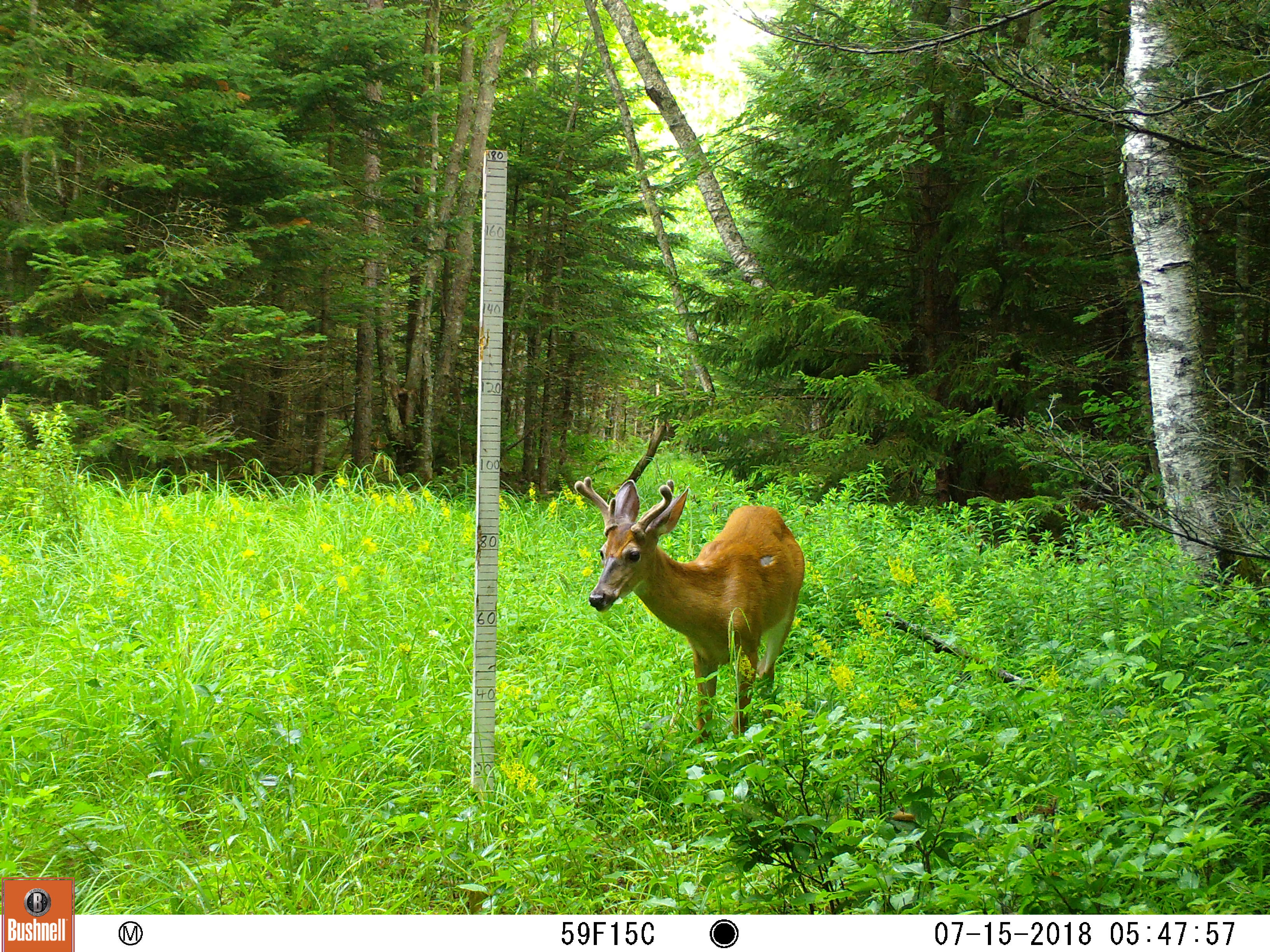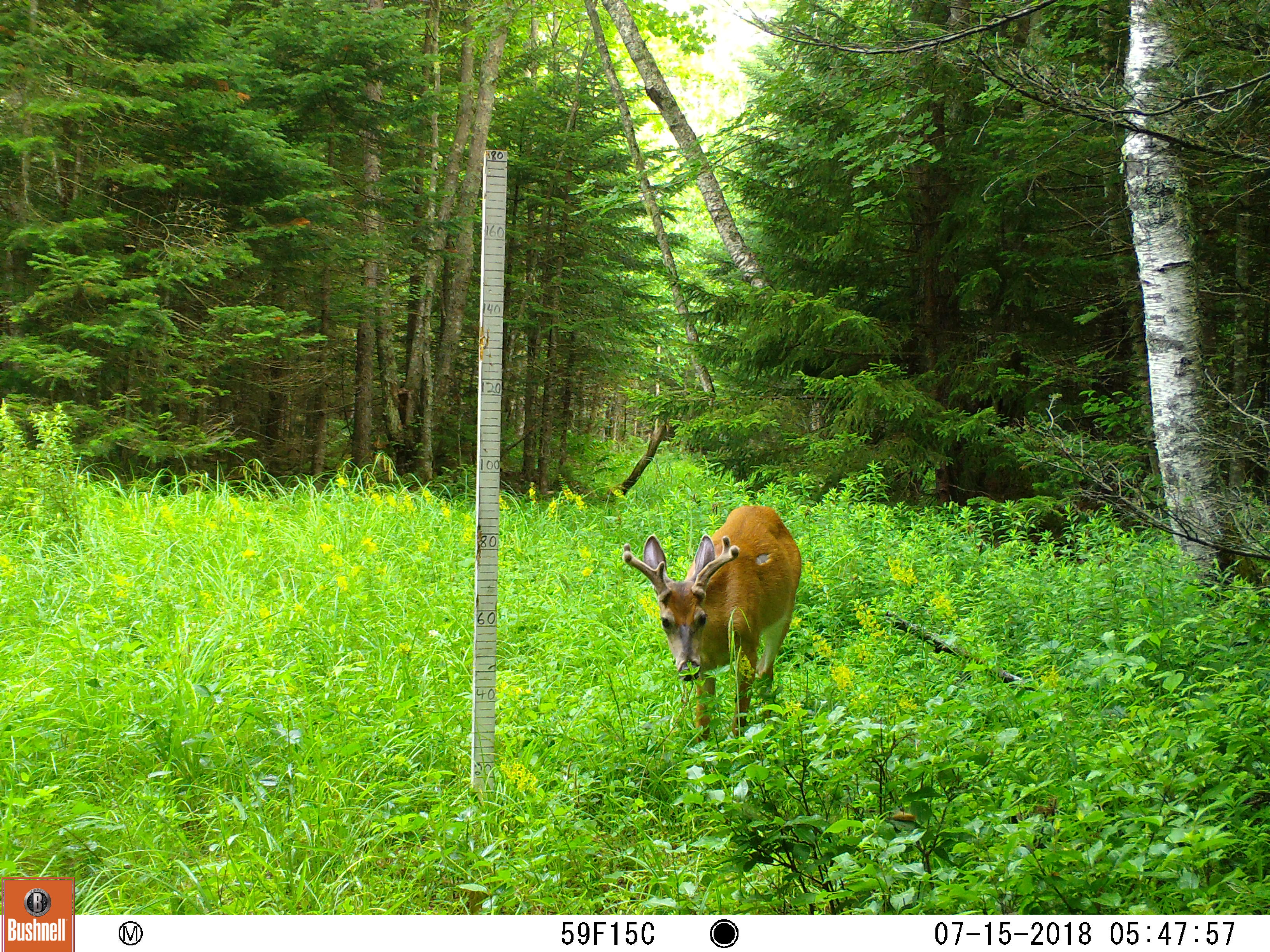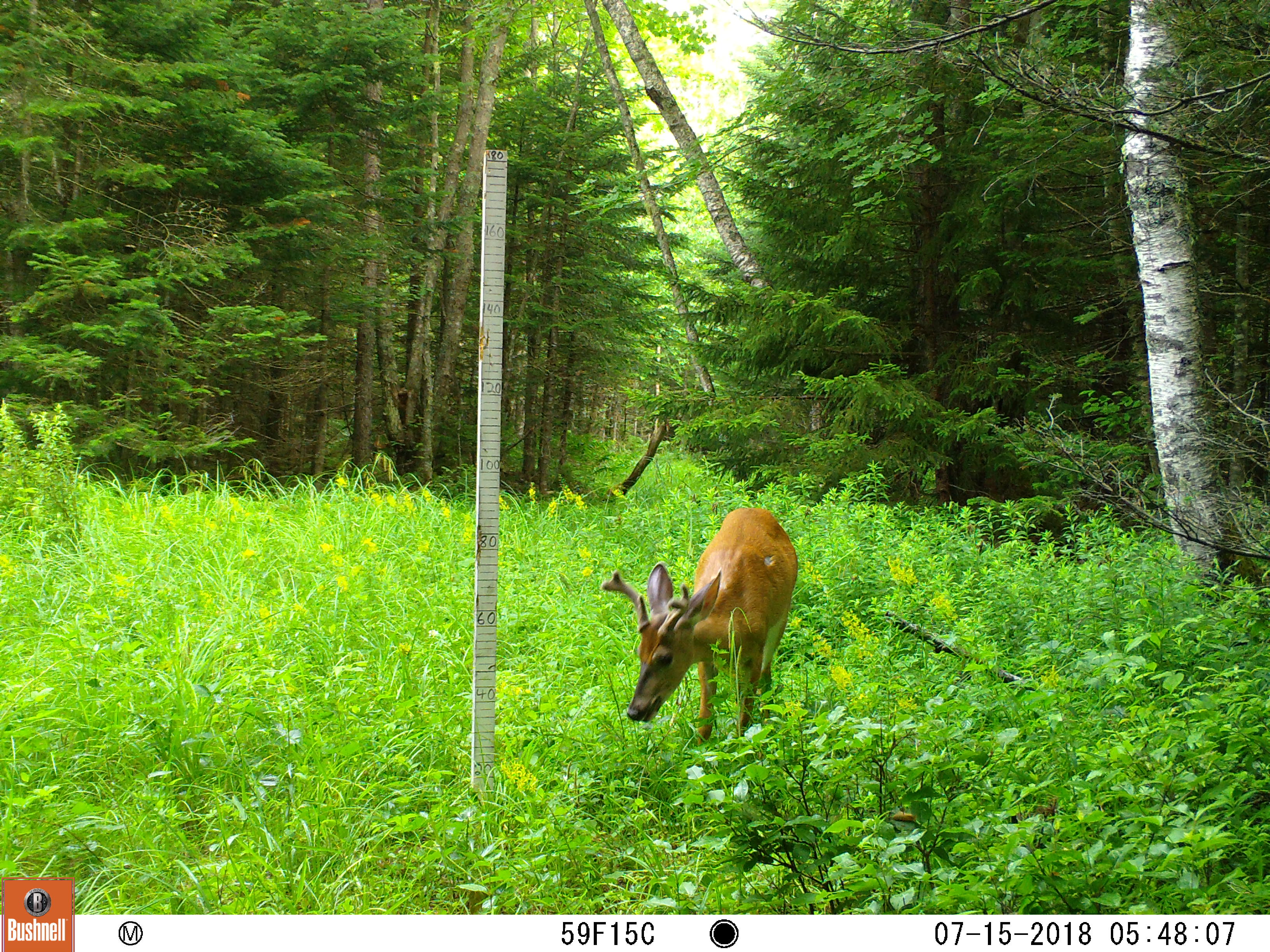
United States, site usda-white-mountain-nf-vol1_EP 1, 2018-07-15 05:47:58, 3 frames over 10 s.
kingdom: Animalia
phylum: Chordata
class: Mammalia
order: Artiodactyla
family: Cervidae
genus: Odocoileus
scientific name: Odocoileus virginianus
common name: white-tailed deer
White-tailed deer (Odocoileus virginianus).